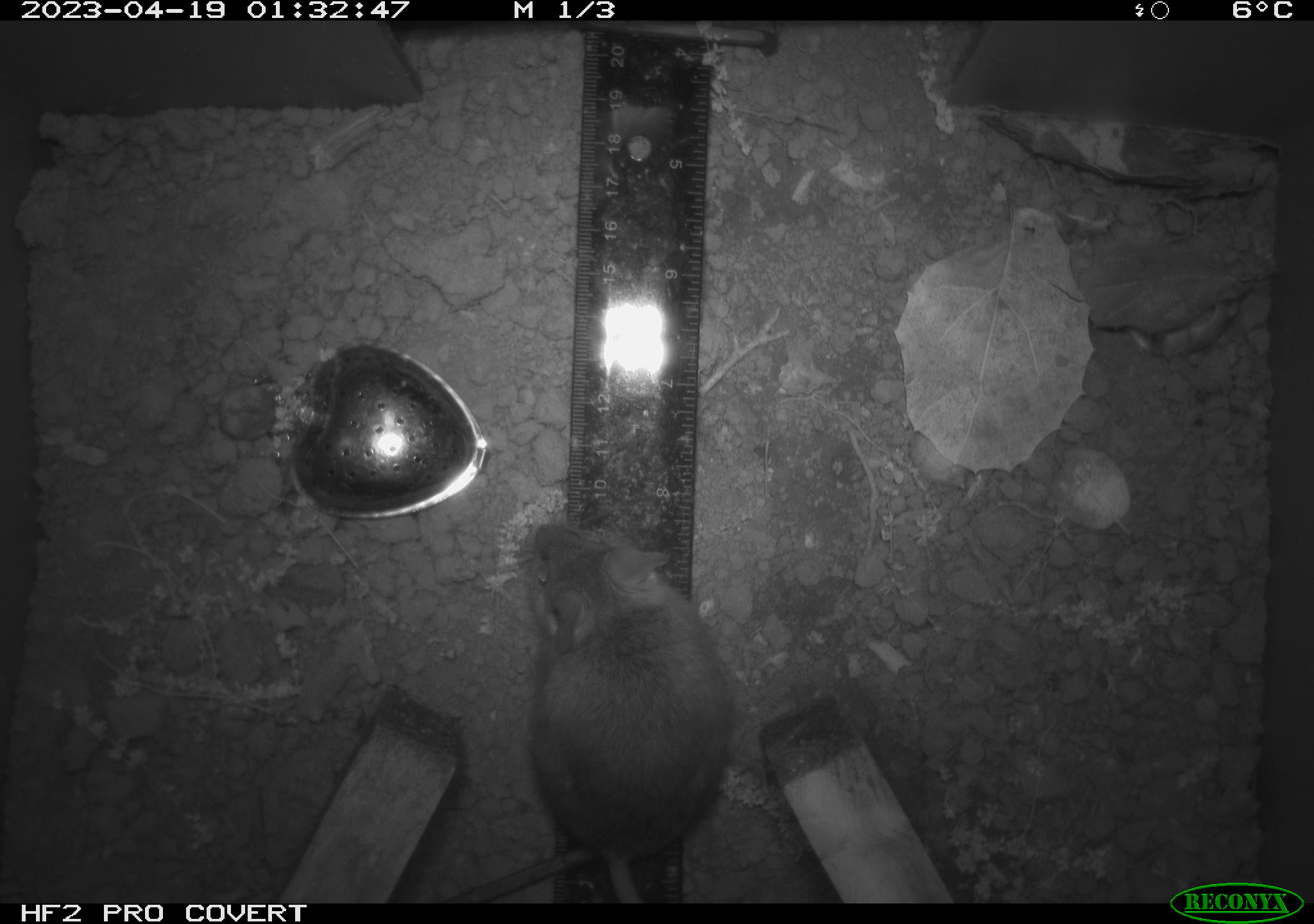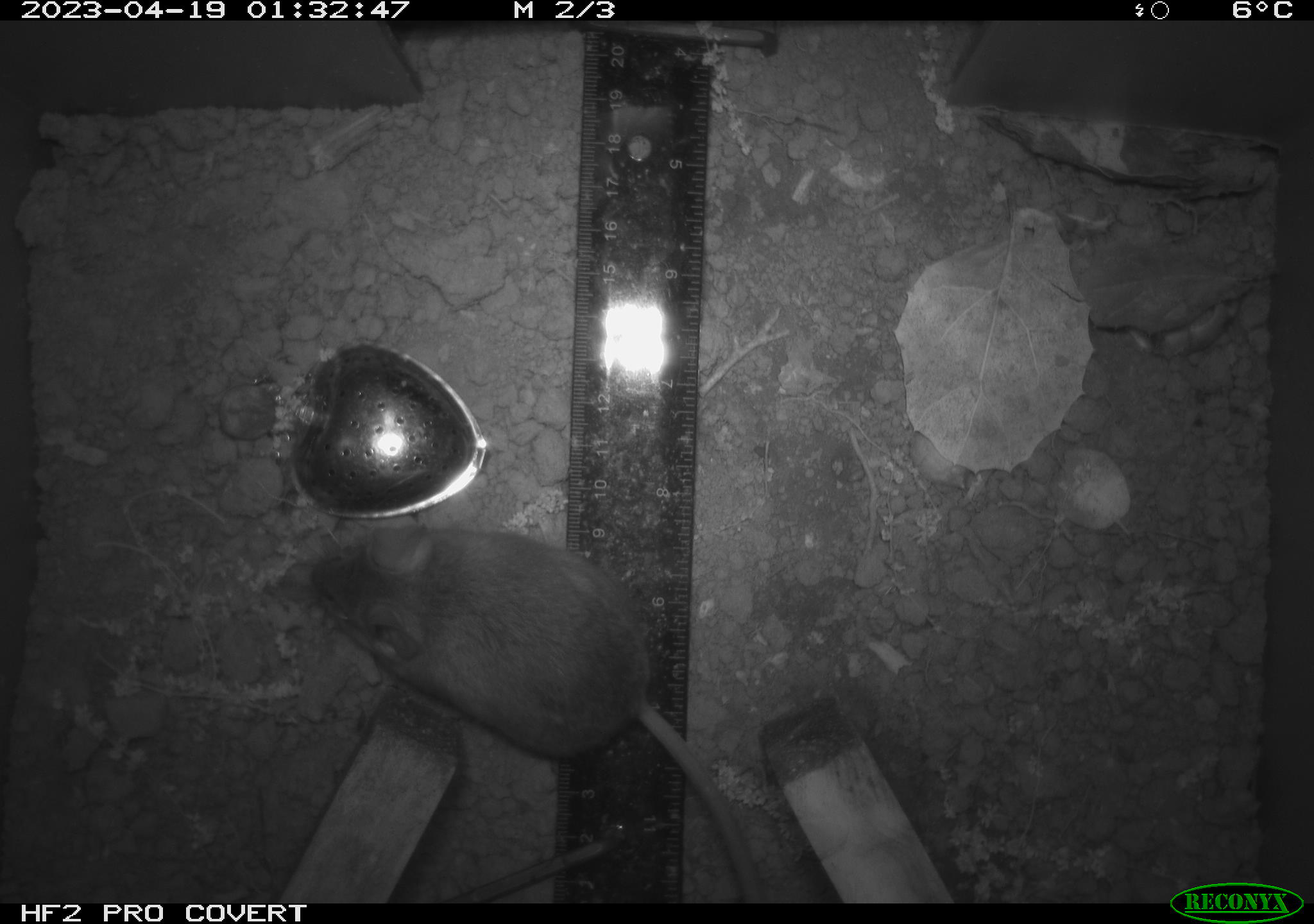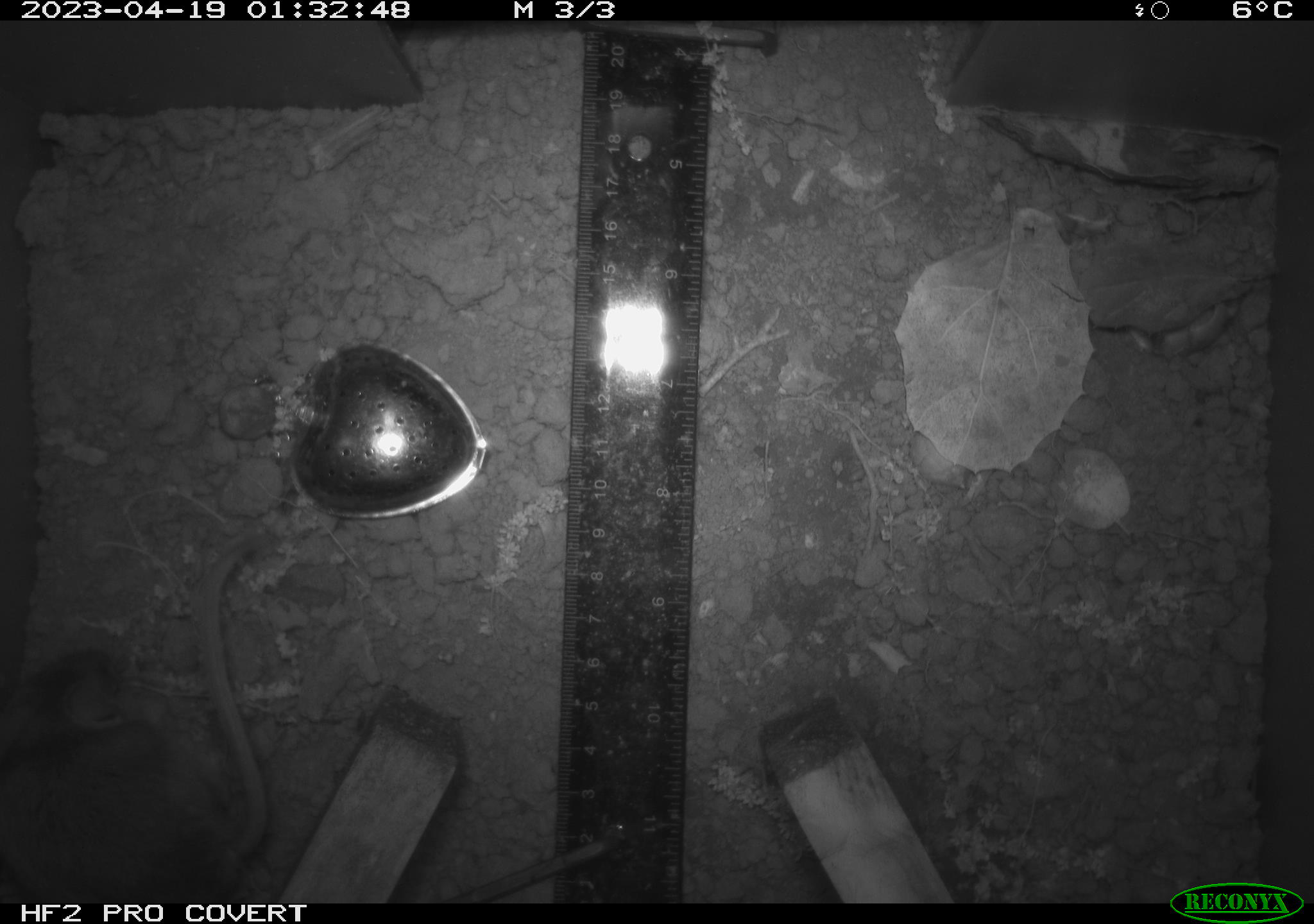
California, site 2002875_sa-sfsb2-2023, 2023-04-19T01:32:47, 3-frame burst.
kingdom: Animalia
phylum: Chordata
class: Mammalia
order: Rodentia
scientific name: Rodentia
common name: mouse species